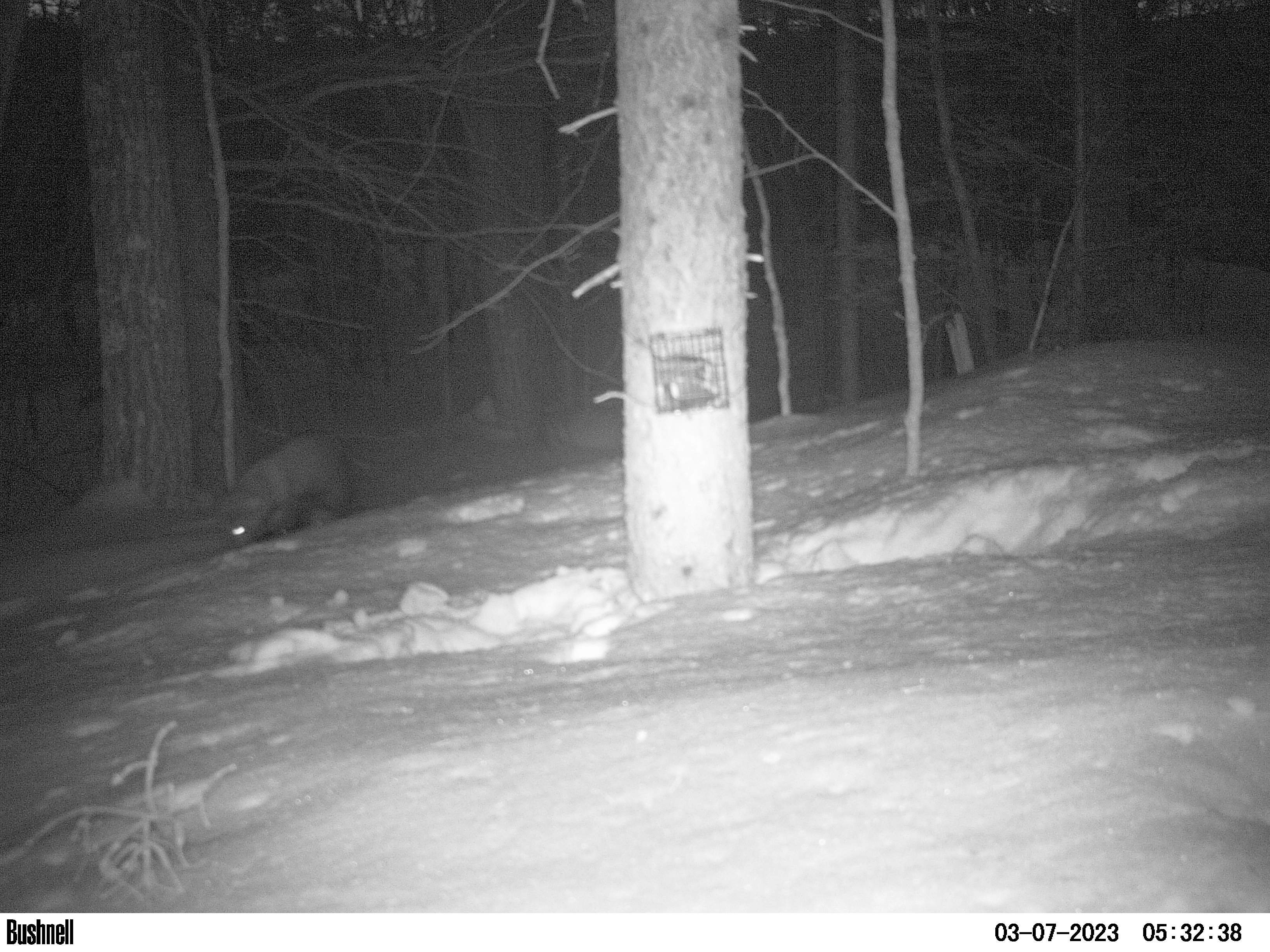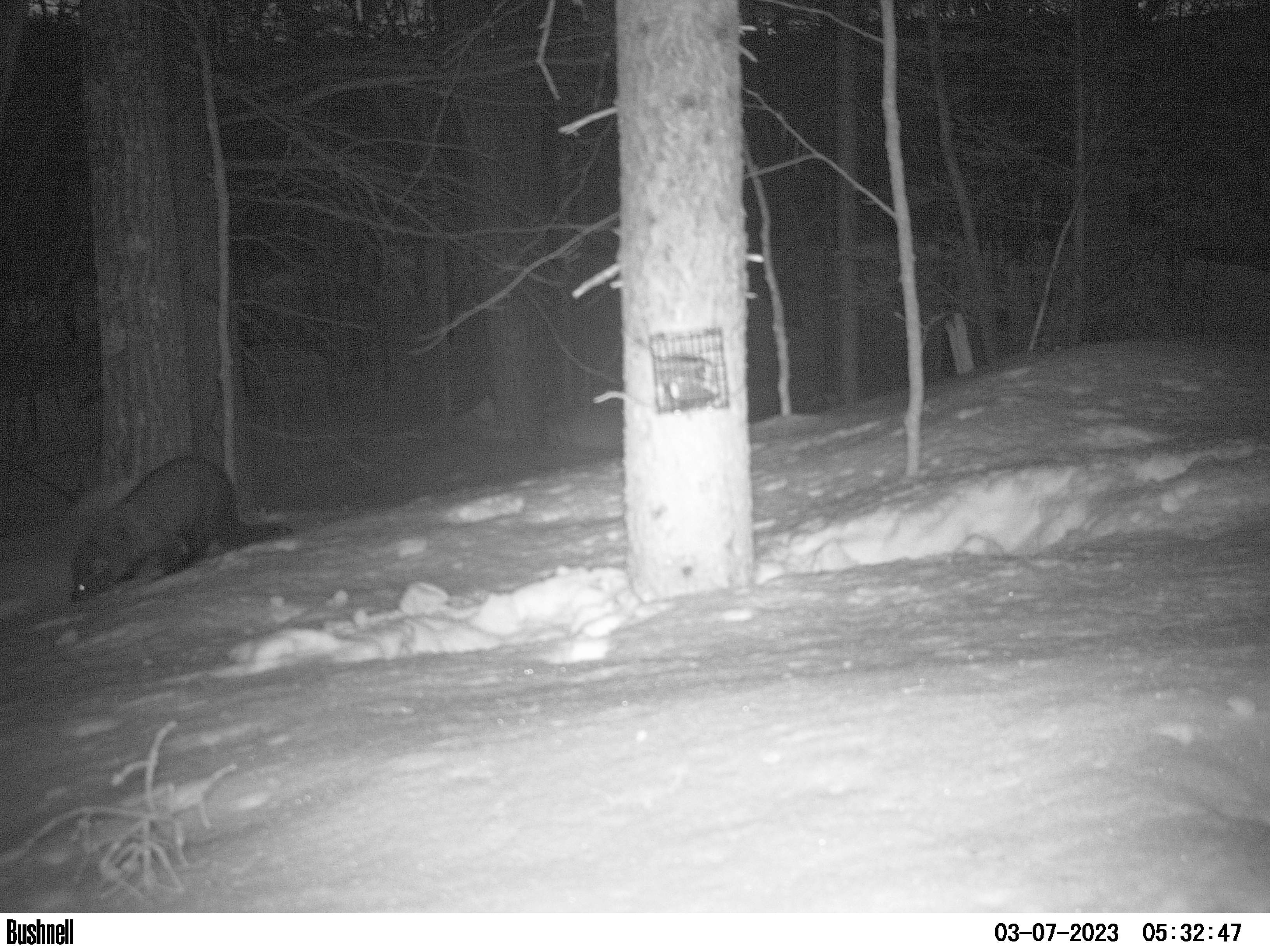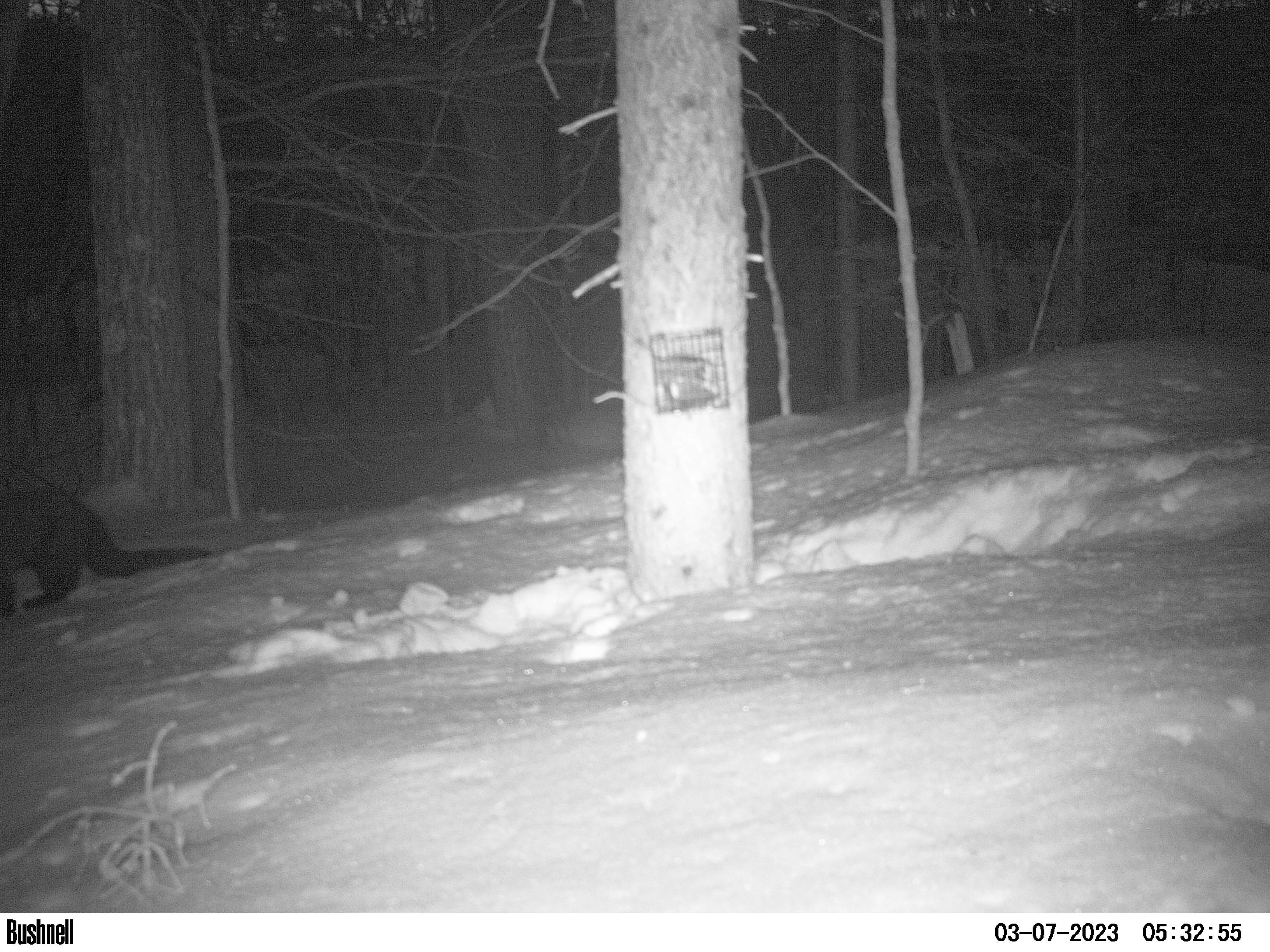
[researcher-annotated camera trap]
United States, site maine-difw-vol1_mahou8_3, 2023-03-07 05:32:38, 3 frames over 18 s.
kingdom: Animalia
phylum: Chordata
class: Mammalia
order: Carnivora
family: Mustelidae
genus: Pekania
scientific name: Pekania pennanti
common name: fisher